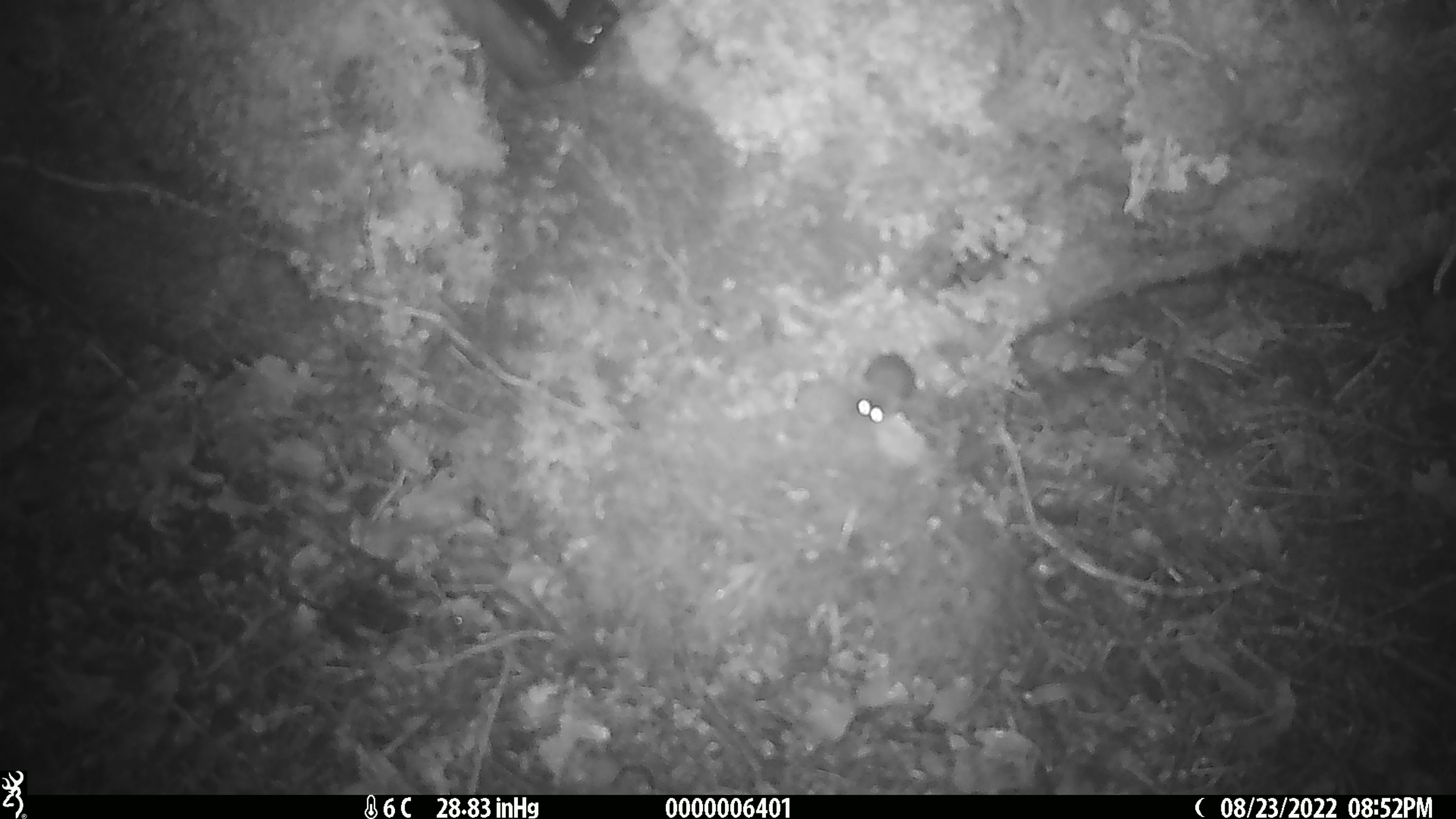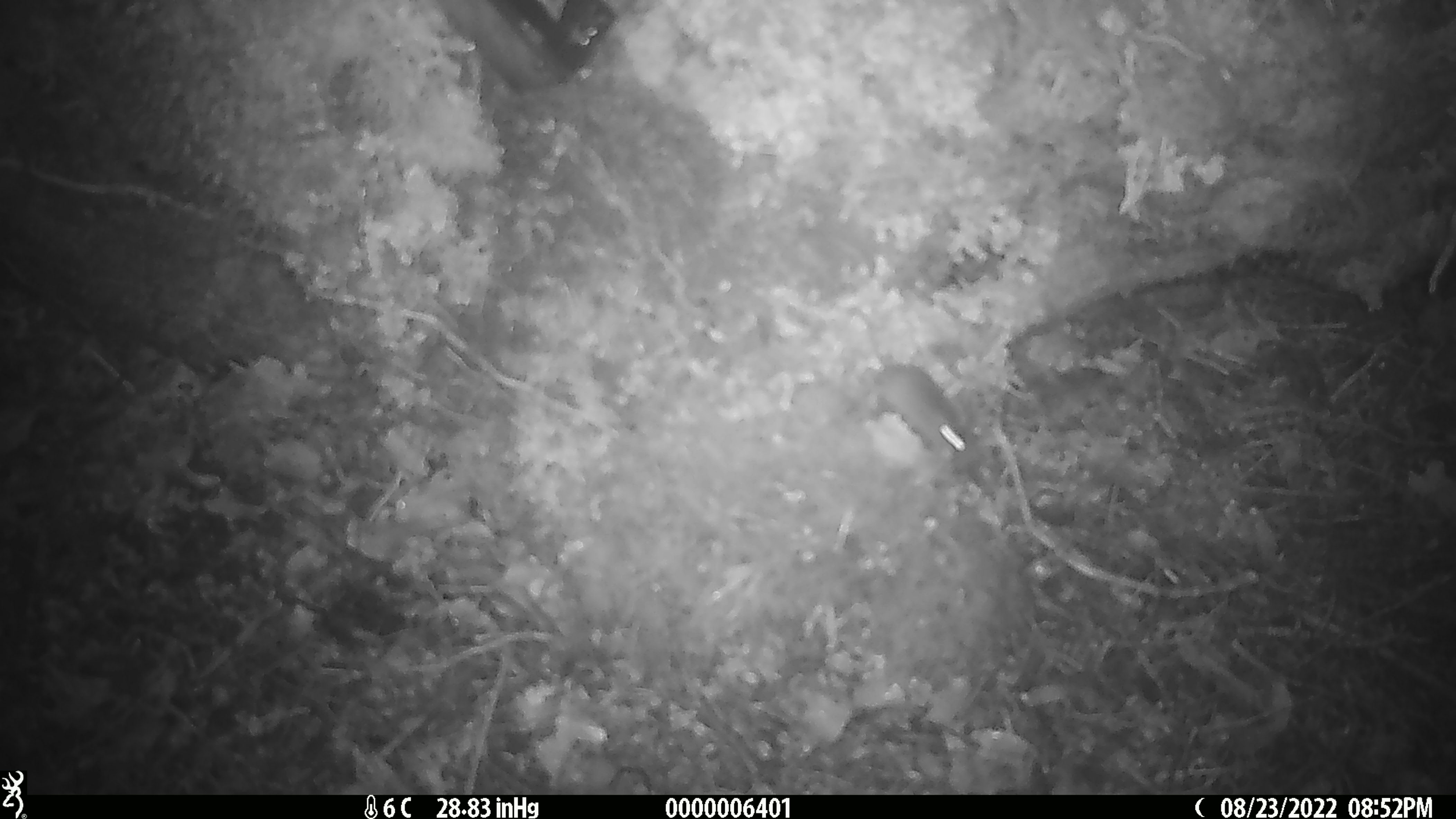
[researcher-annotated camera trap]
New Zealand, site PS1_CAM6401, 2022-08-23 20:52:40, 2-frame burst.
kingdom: Animalia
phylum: Chordata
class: Mammalia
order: Rodentia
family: Muridae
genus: Mus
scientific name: Mus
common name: mouse